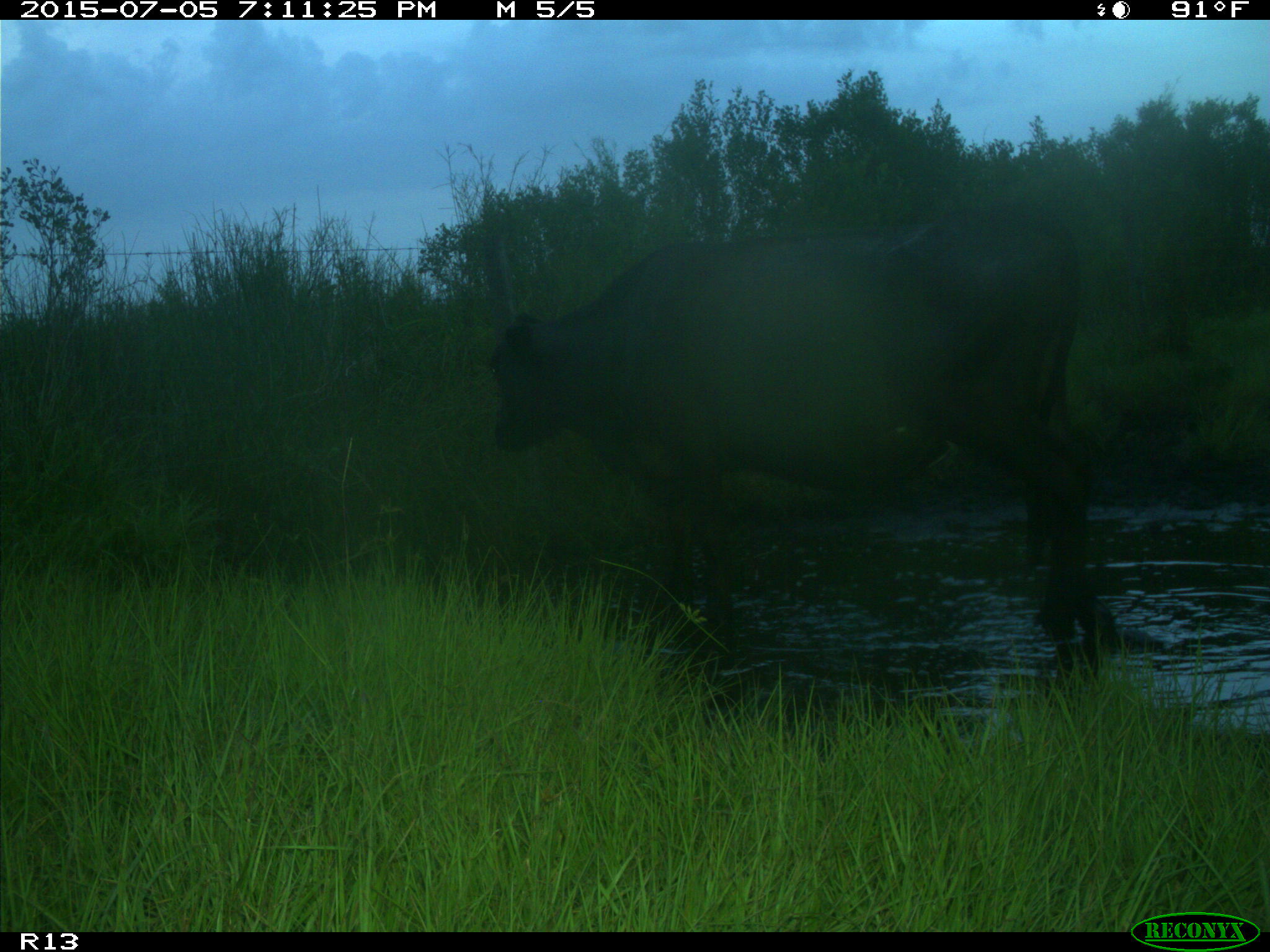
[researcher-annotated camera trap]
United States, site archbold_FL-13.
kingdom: Animalia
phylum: Chordata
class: Mammalia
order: Artiodactyla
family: Bovidae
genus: Bos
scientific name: Bos taurus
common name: domestic cow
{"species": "Bos taurus (domestic cow)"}